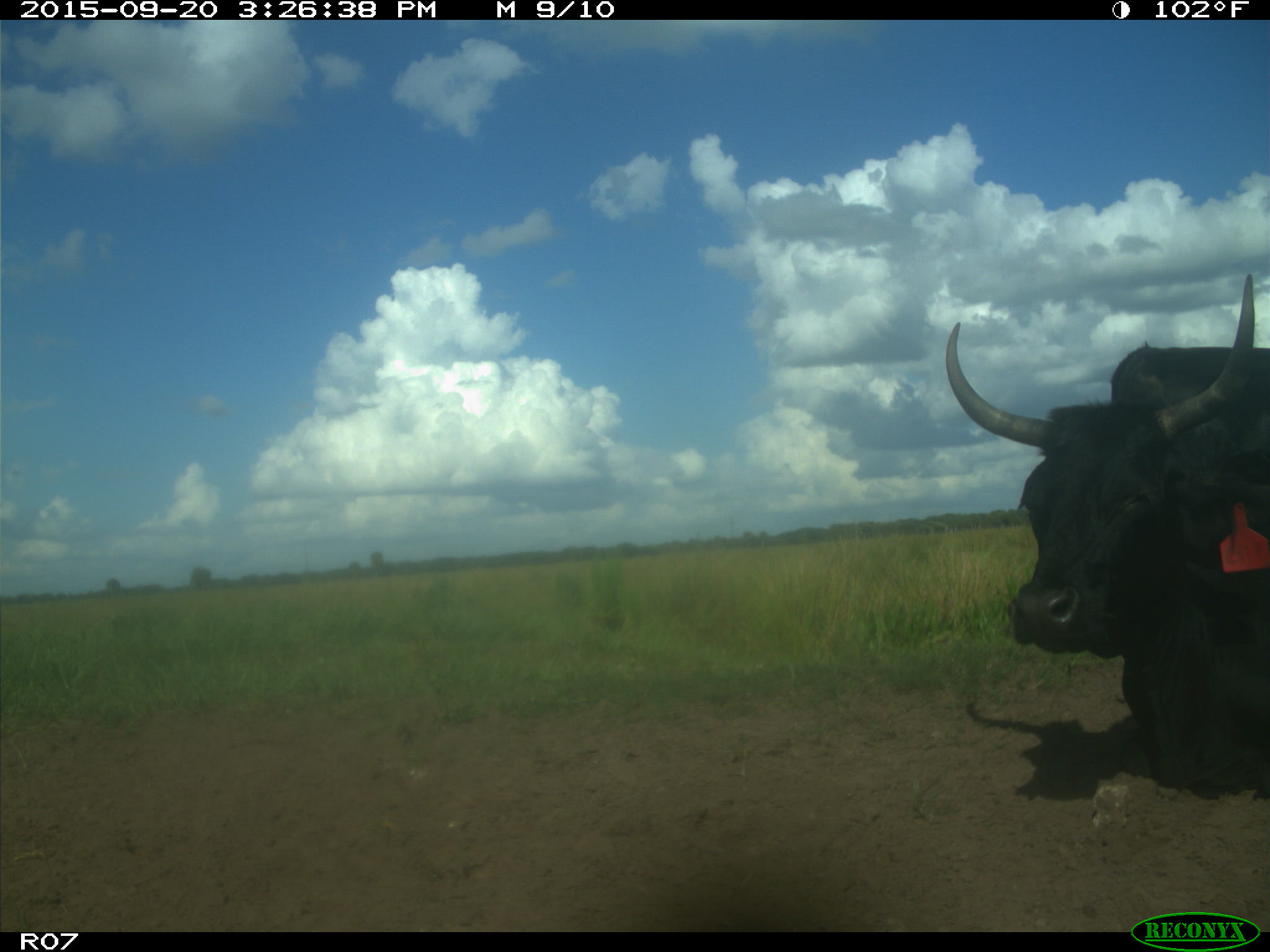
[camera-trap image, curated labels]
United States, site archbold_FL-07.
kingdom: Animalia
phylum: Chordata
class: Mammalia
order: Artiodactyla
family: Bovidae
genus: Bos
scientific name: Bos taurus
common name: domestic cow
Bos taurus (domestic cow).